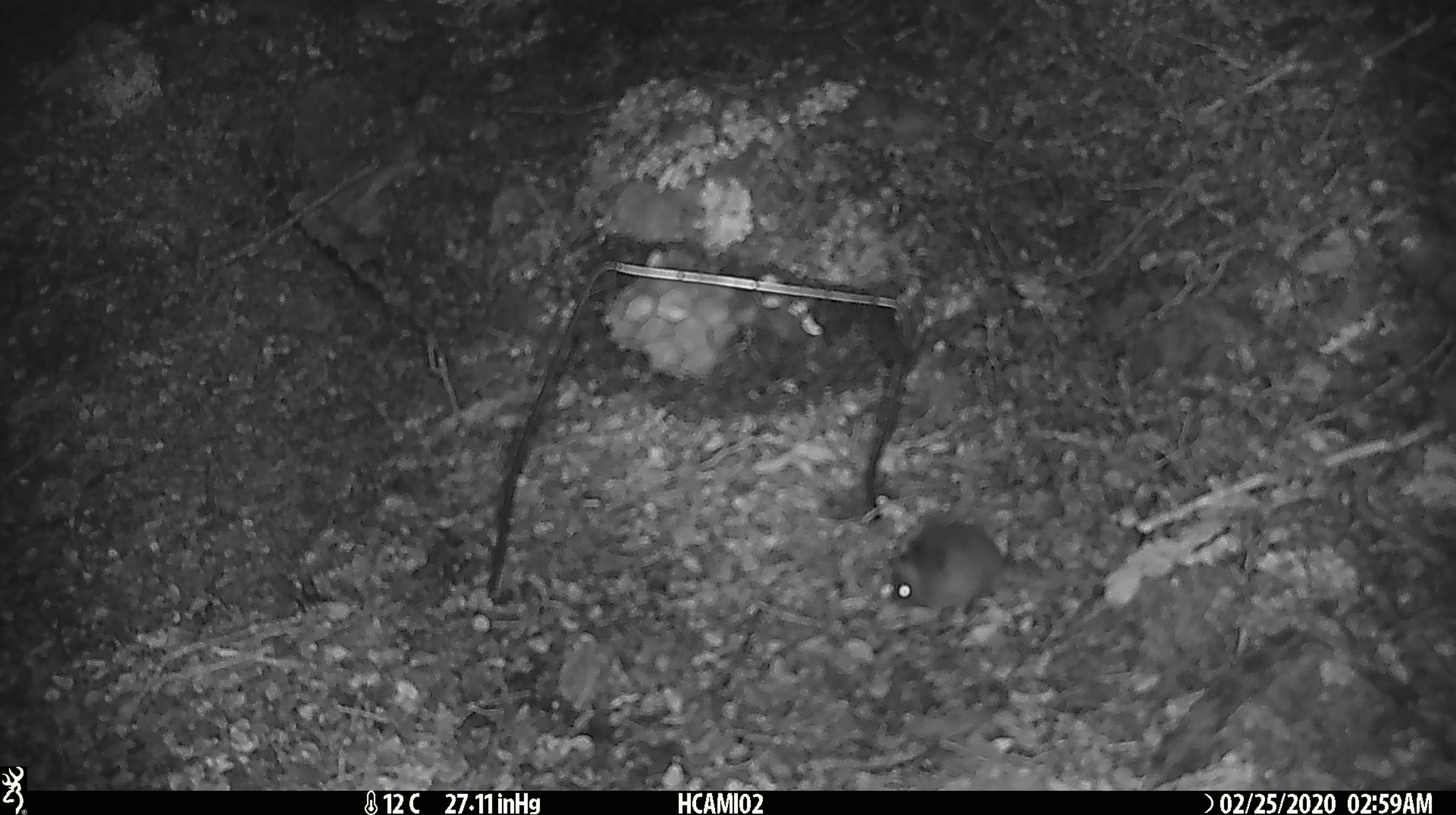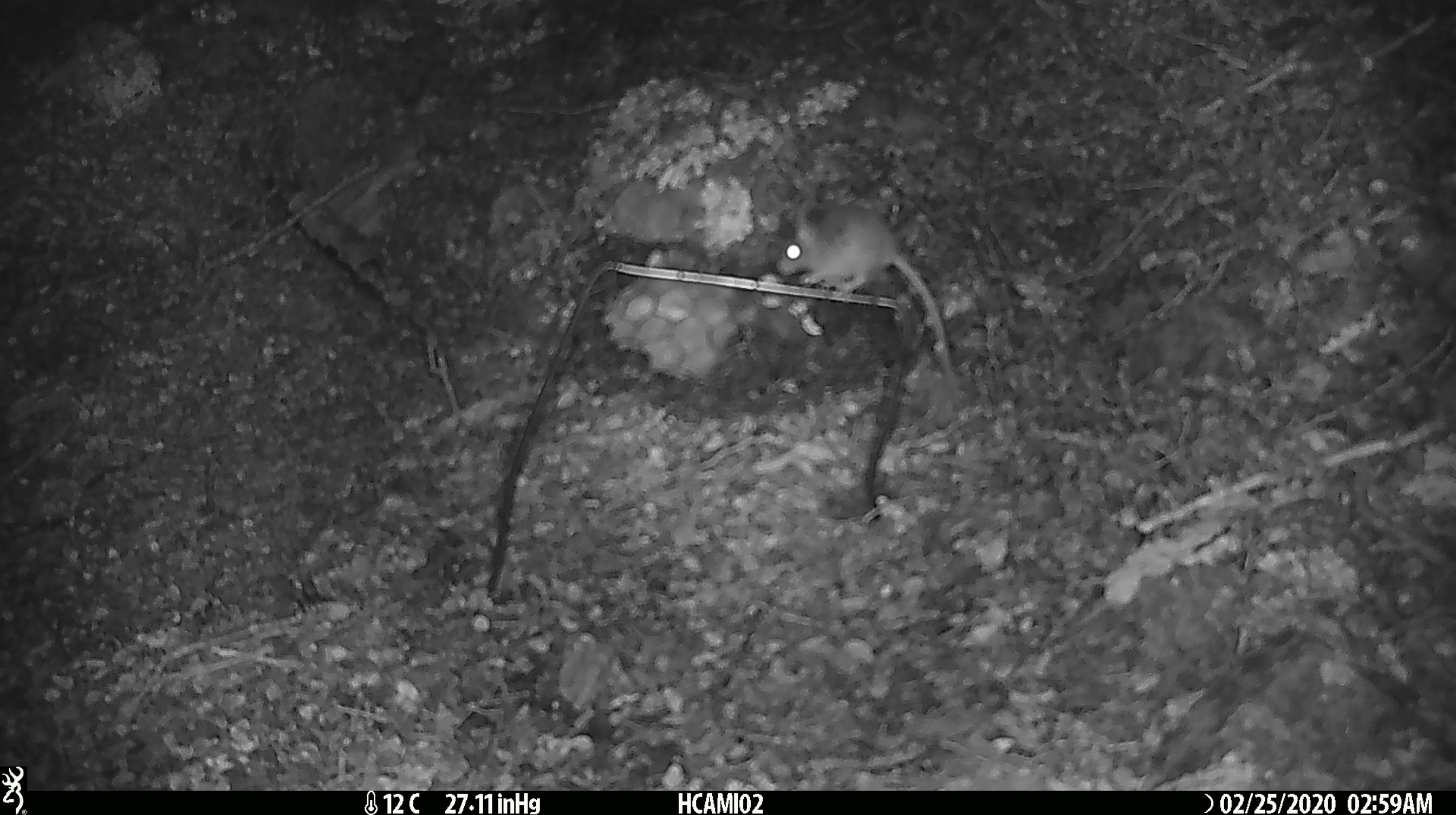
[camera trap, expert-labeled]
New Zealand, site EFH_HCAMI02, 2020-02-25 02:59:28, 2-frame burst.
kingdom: Animalia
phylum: Chordata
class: Mammalia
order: Rodentia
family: Muridae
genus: Mus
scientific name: Mus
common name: mouse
Mouse (Mus).